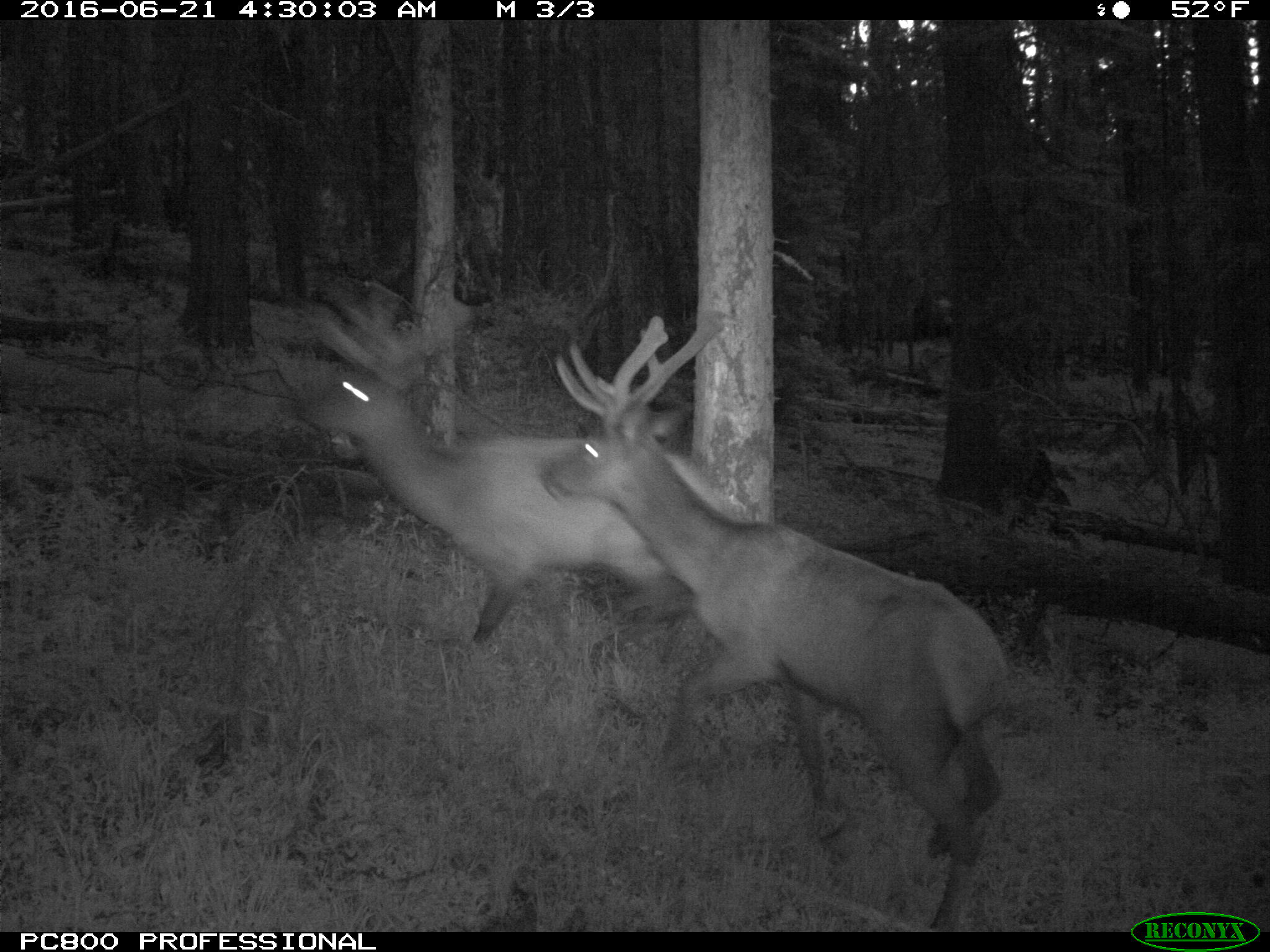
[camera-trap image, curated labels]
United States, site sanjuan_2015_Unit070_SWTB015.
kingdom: Animalia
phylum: Chordata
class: Mammalia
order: Artiodactyla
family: Cervidae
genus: Cervus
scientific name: Cervus elaphus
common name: red deer